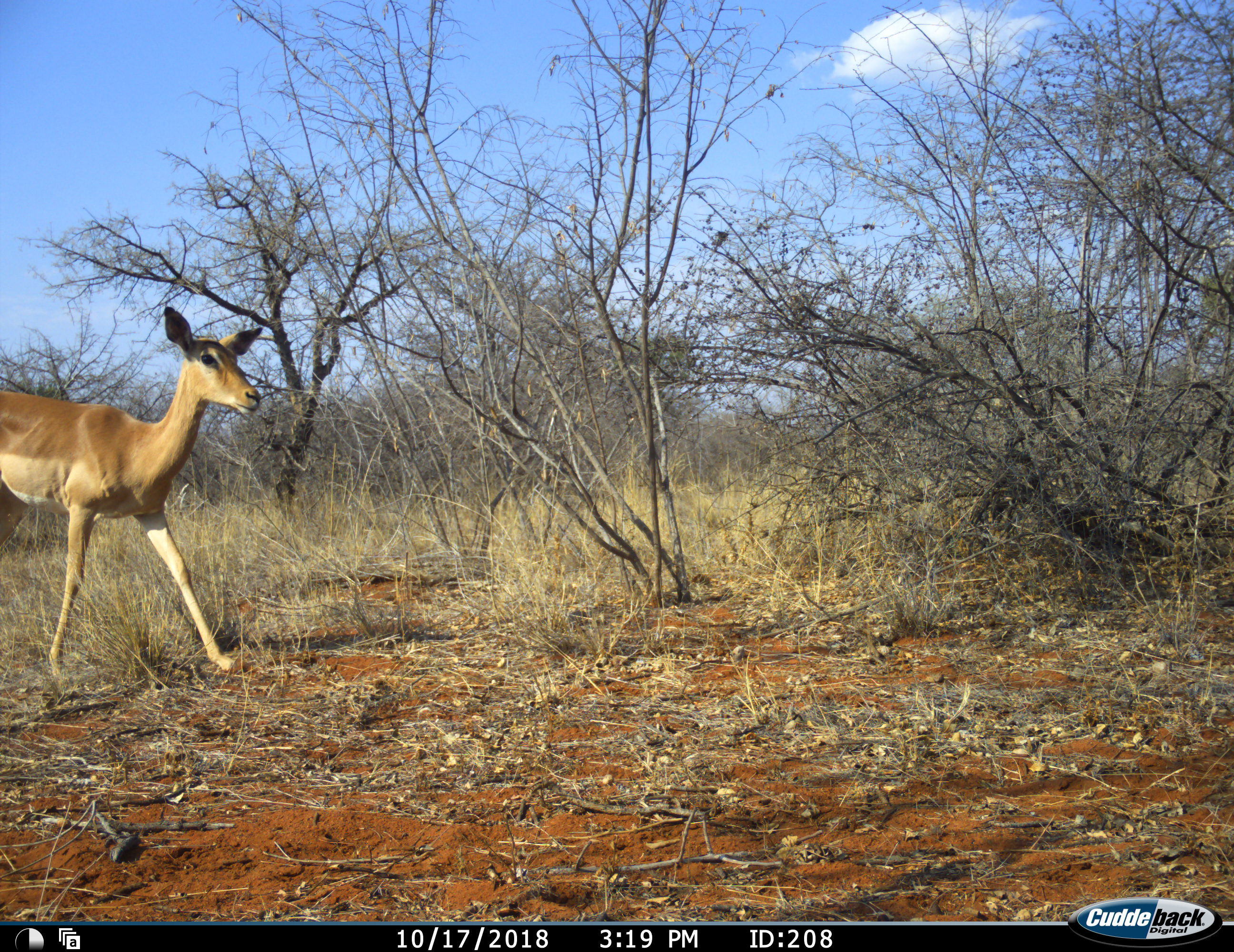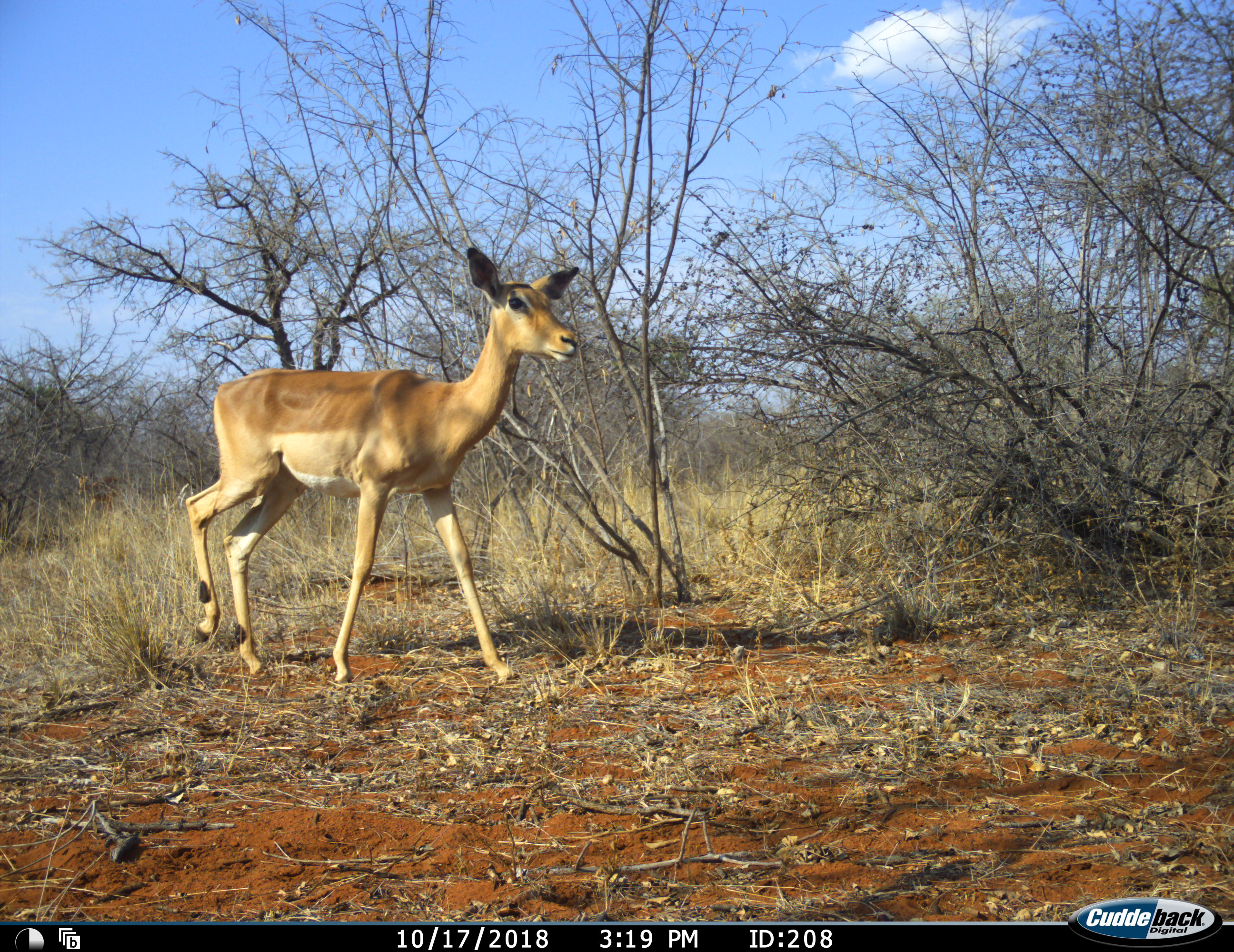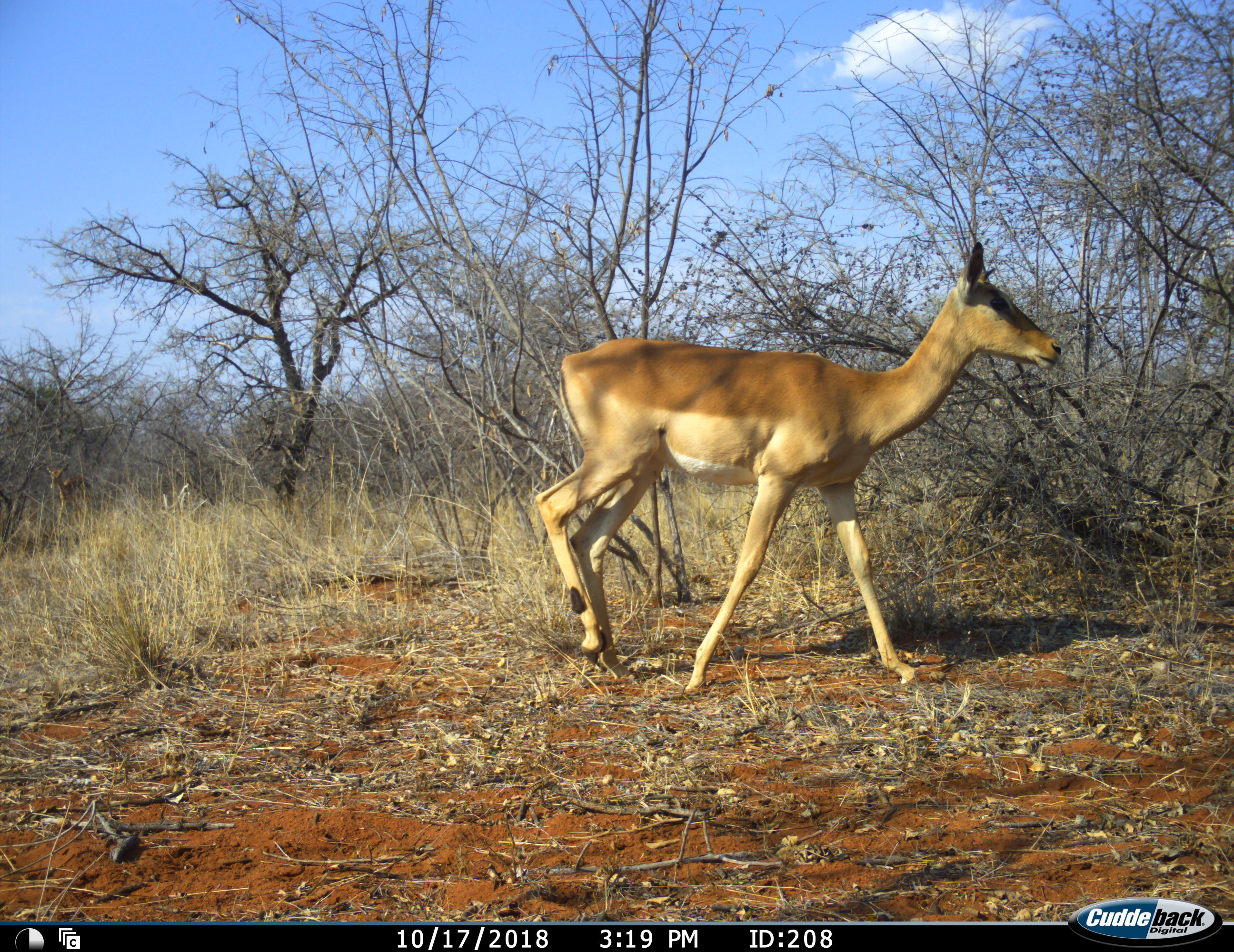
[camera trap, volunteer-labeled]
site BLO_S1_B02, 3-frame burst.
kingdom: Animalia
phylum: Chordata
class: Mammalia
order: Artiodactyla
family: Bovidae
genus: Aepyceros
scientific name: Aepyceros melampus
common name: impala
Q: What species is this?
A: Impala (Aepyceros melampus).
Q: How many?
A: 1.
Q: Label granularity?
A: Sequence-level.